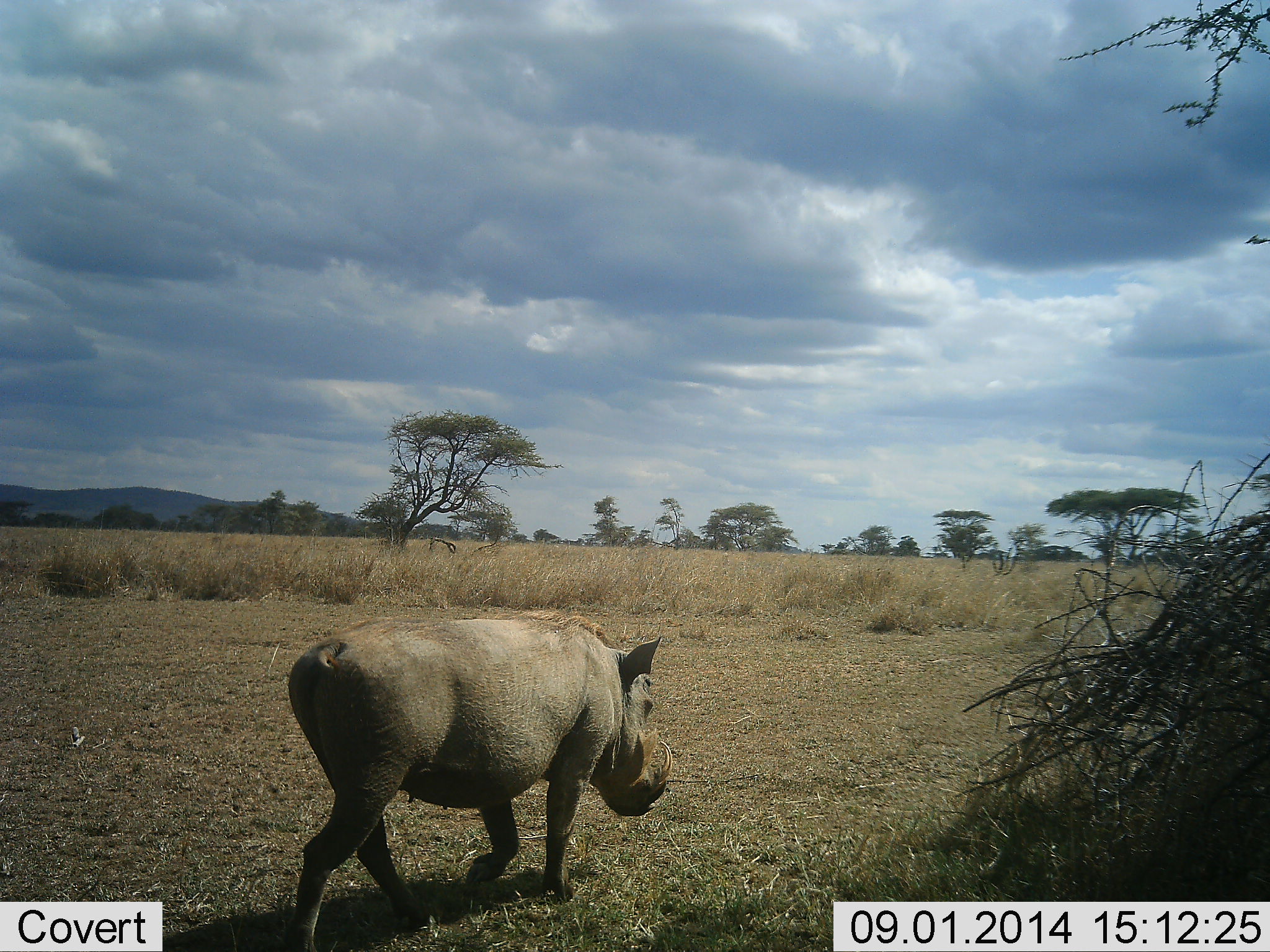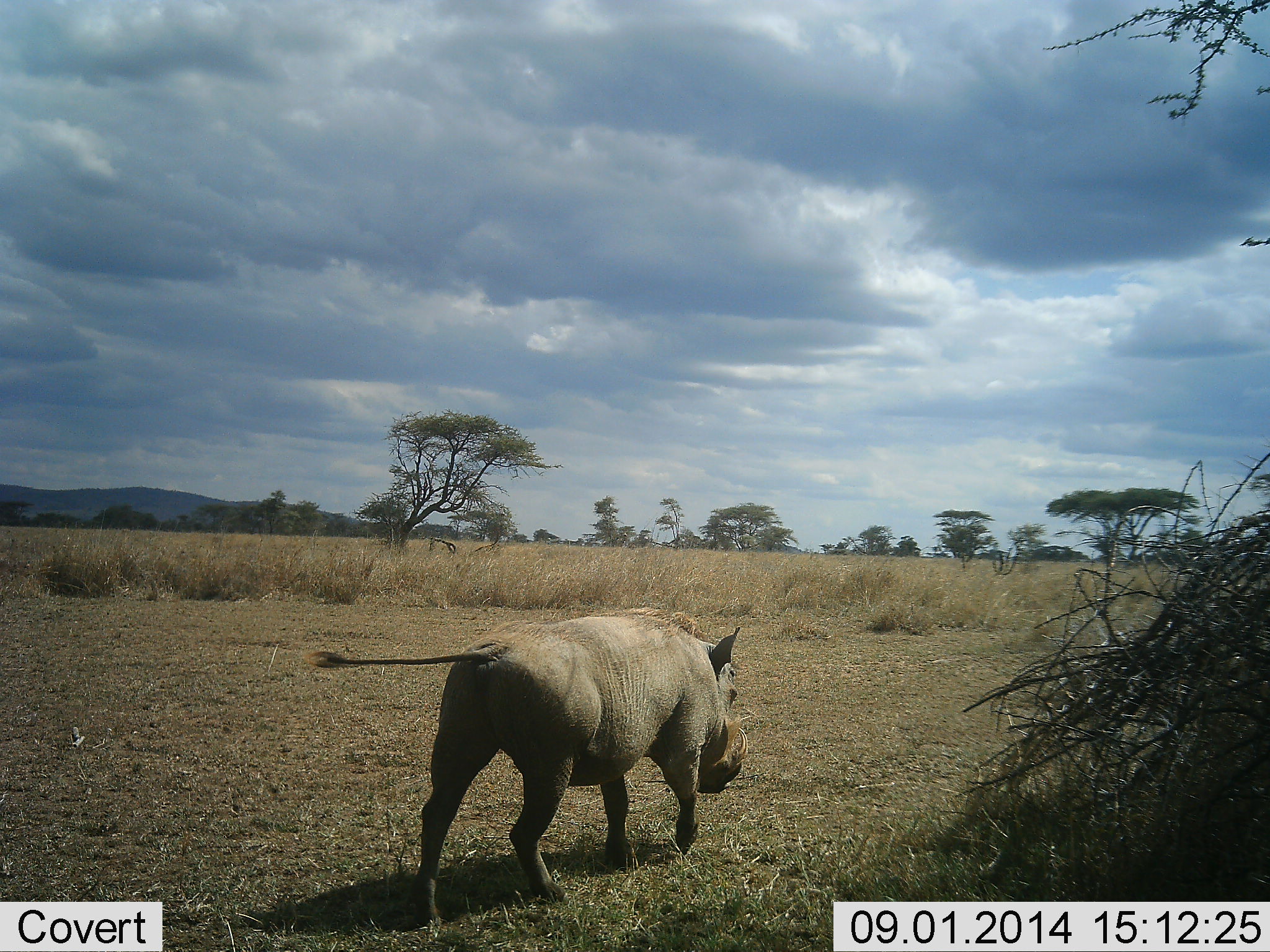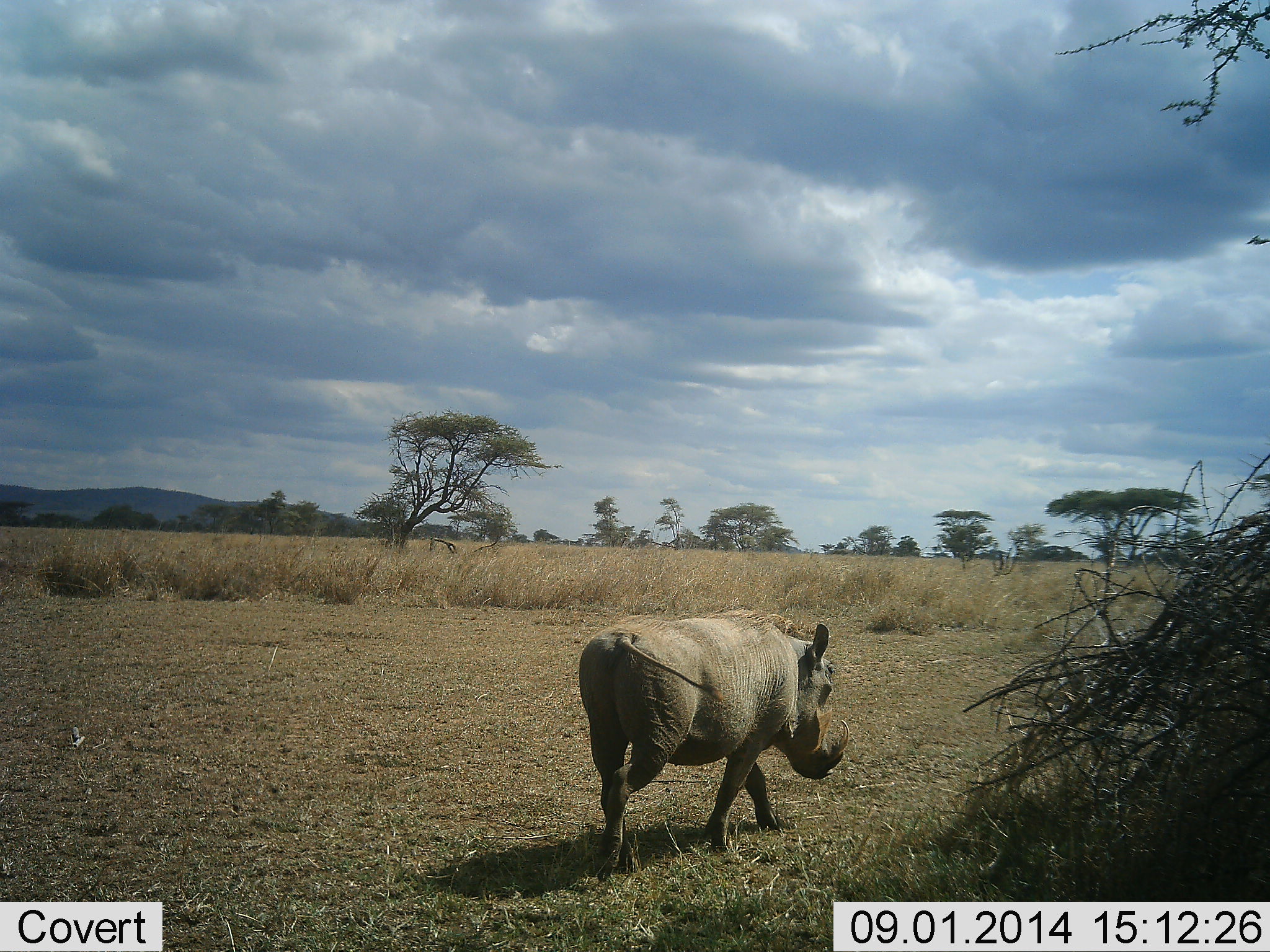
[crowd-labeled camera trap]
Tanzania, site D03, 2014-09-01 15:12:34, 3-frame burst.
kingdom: Animalia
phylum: Chordata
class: Mammalia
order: Artiodactyla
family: Suidae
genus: Phacochoerus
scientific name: Phacochoerus africanus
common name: warthog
Warthog (Phacochoerus africanus), count 1. Behavior (volunteer vote fractions): standing 10%, resting 0%, moving 90%, interacting 0%. Young present (vote fraction): 0%. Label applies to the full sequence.